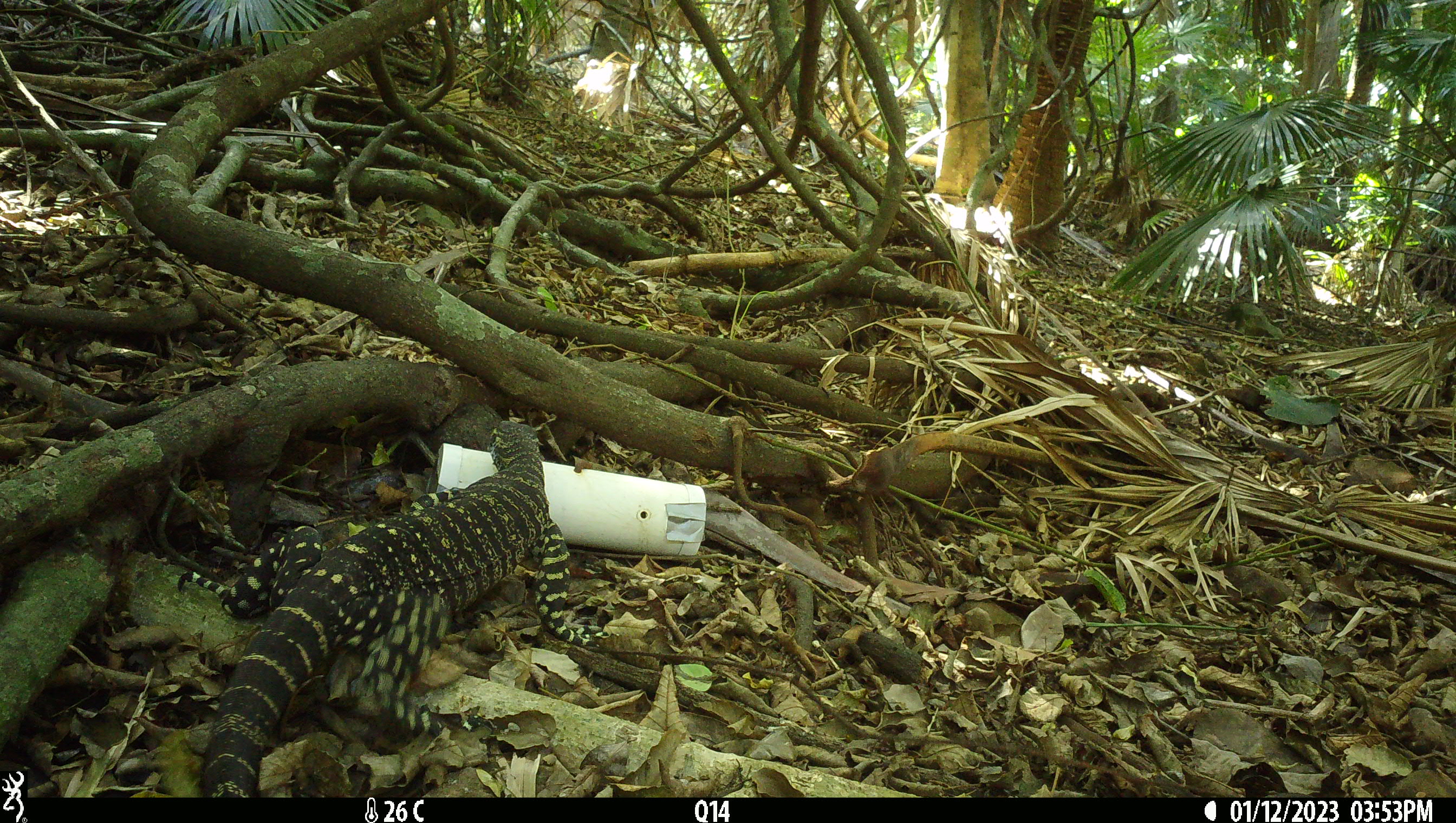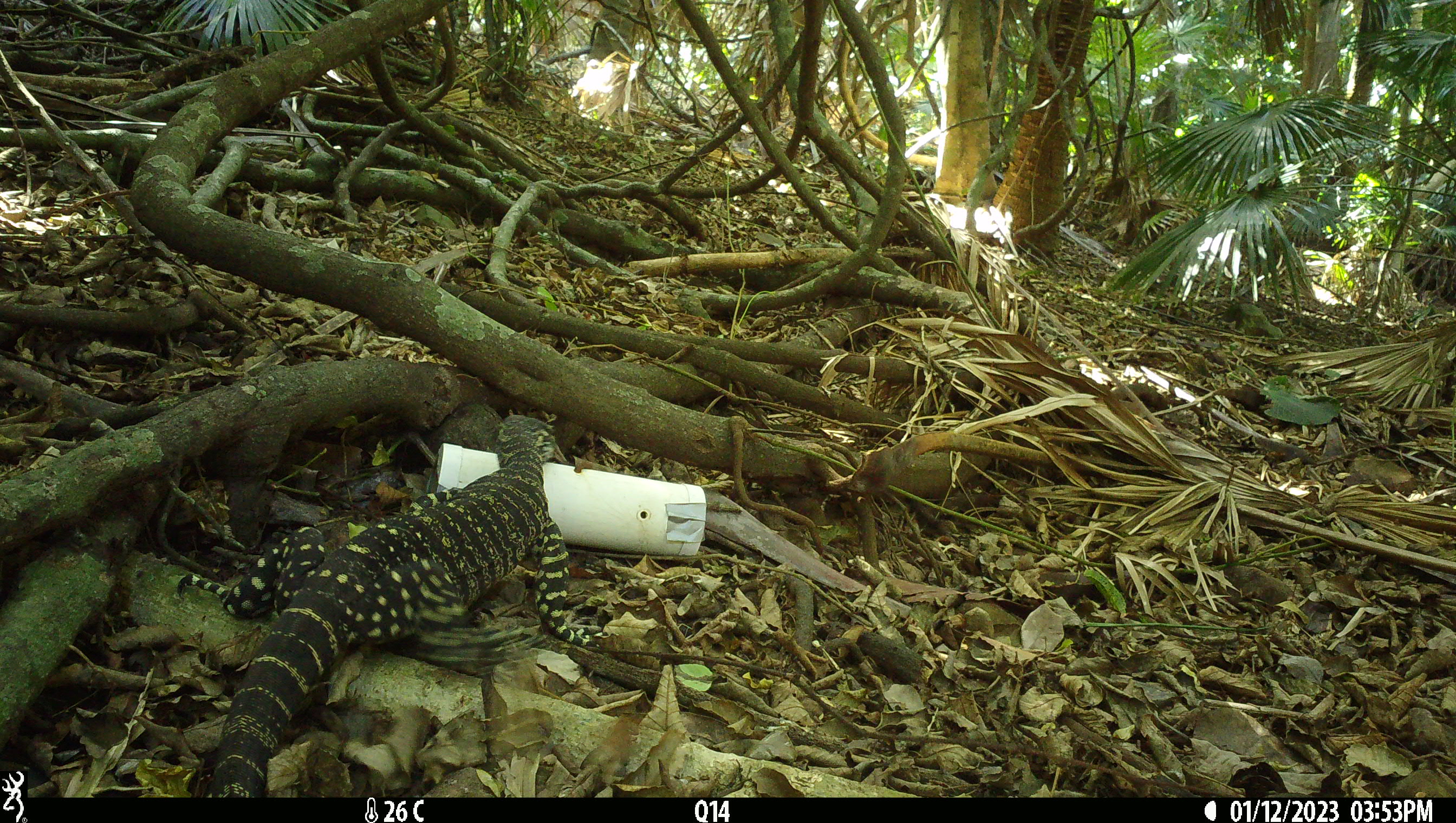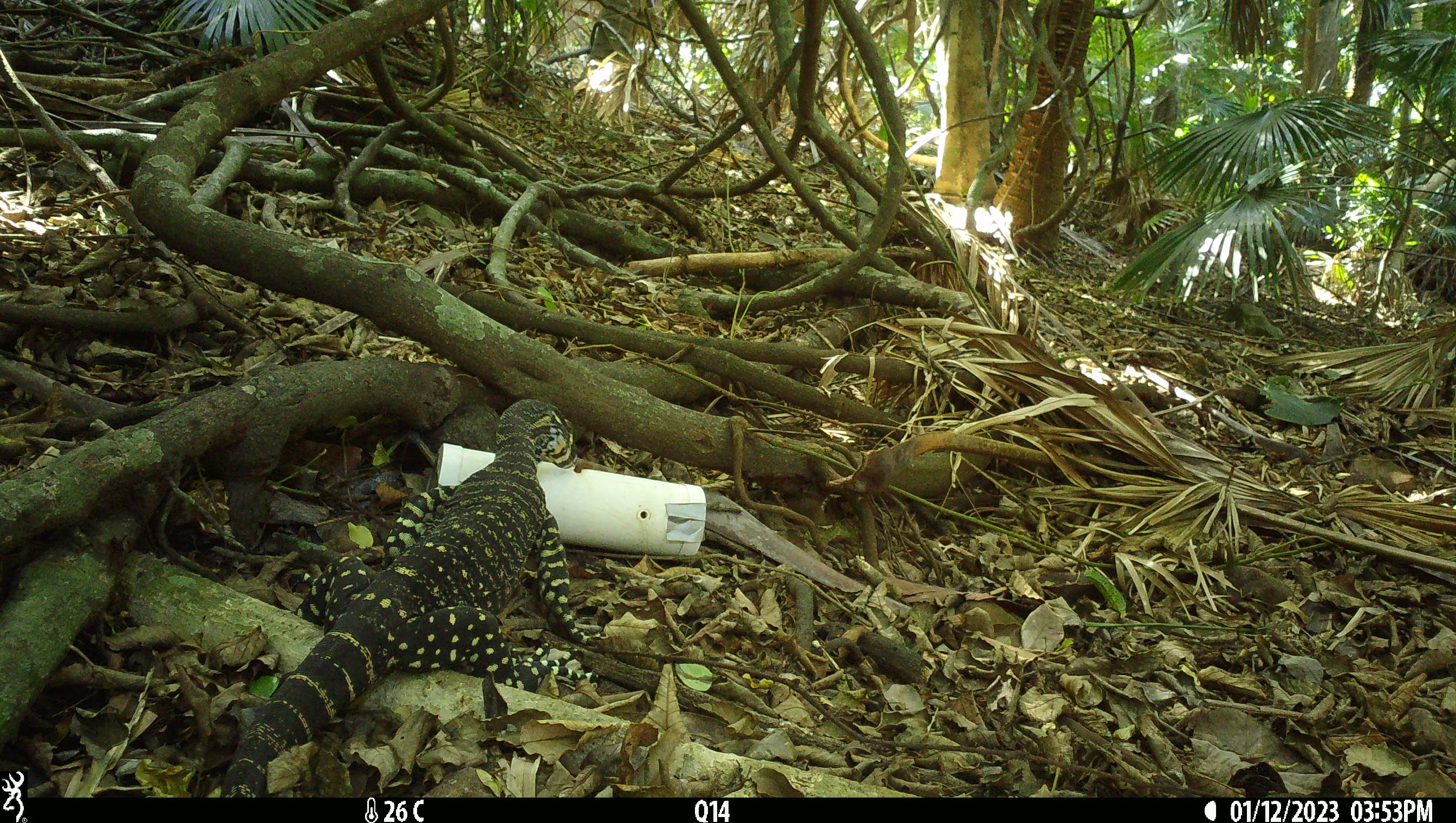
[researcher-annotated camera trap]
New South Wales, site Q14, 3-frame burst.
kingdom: Animalia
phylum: Chordata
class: Reptilia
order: Squamata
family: Varanidae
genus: Varanus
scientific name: Varanus varius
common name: lace monitor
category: goanna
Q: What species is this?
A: Goanna (lace monitor) (Varanus varius).